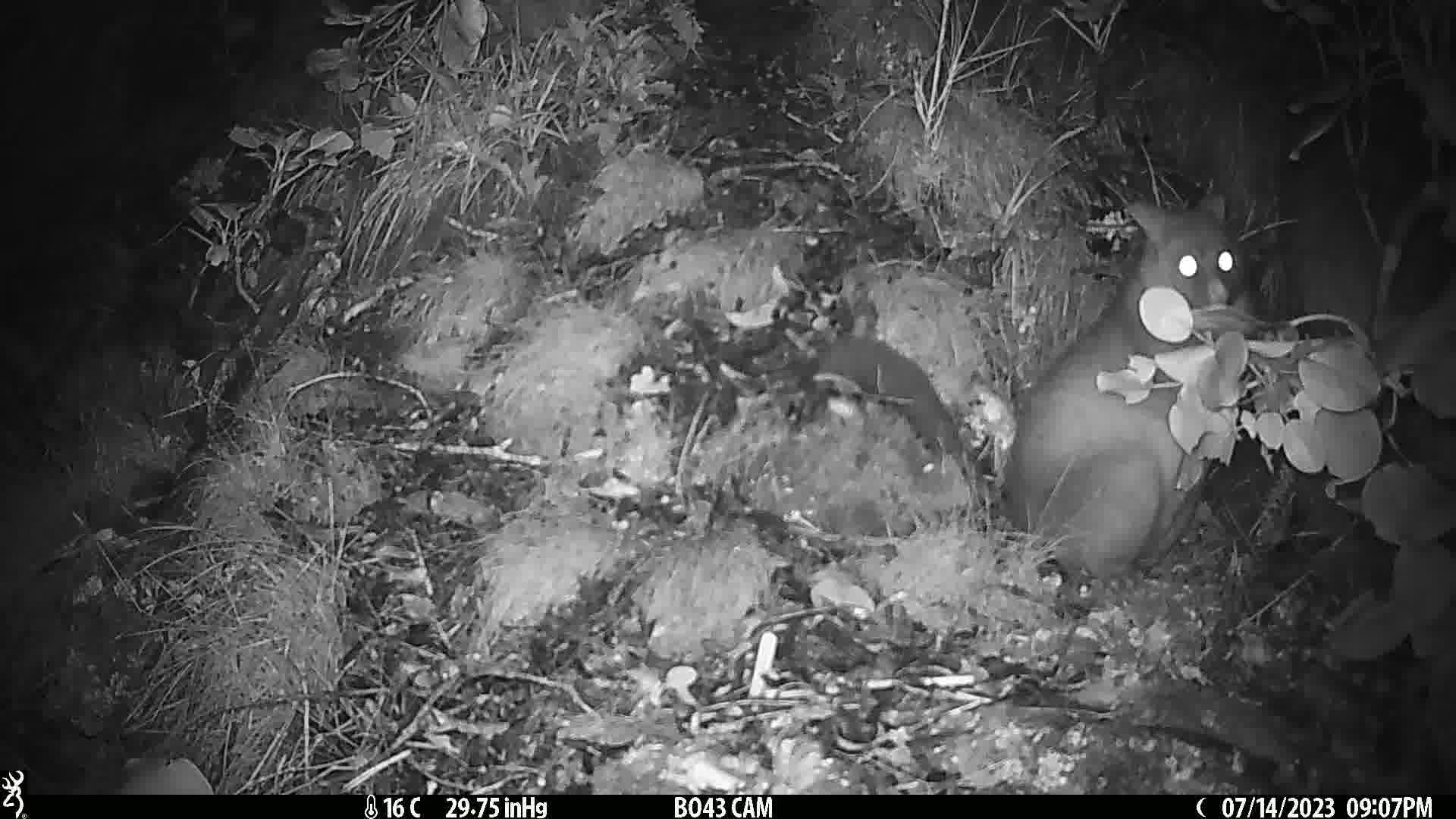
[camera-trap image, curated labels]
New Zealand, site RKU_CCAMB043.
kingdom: Animalia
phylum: Chordata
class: Mammalia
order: Diprotodontia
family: Phalangeridae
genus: Trichosurus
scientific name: Trichosurus vulpecula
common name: common brushtail possum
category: possum